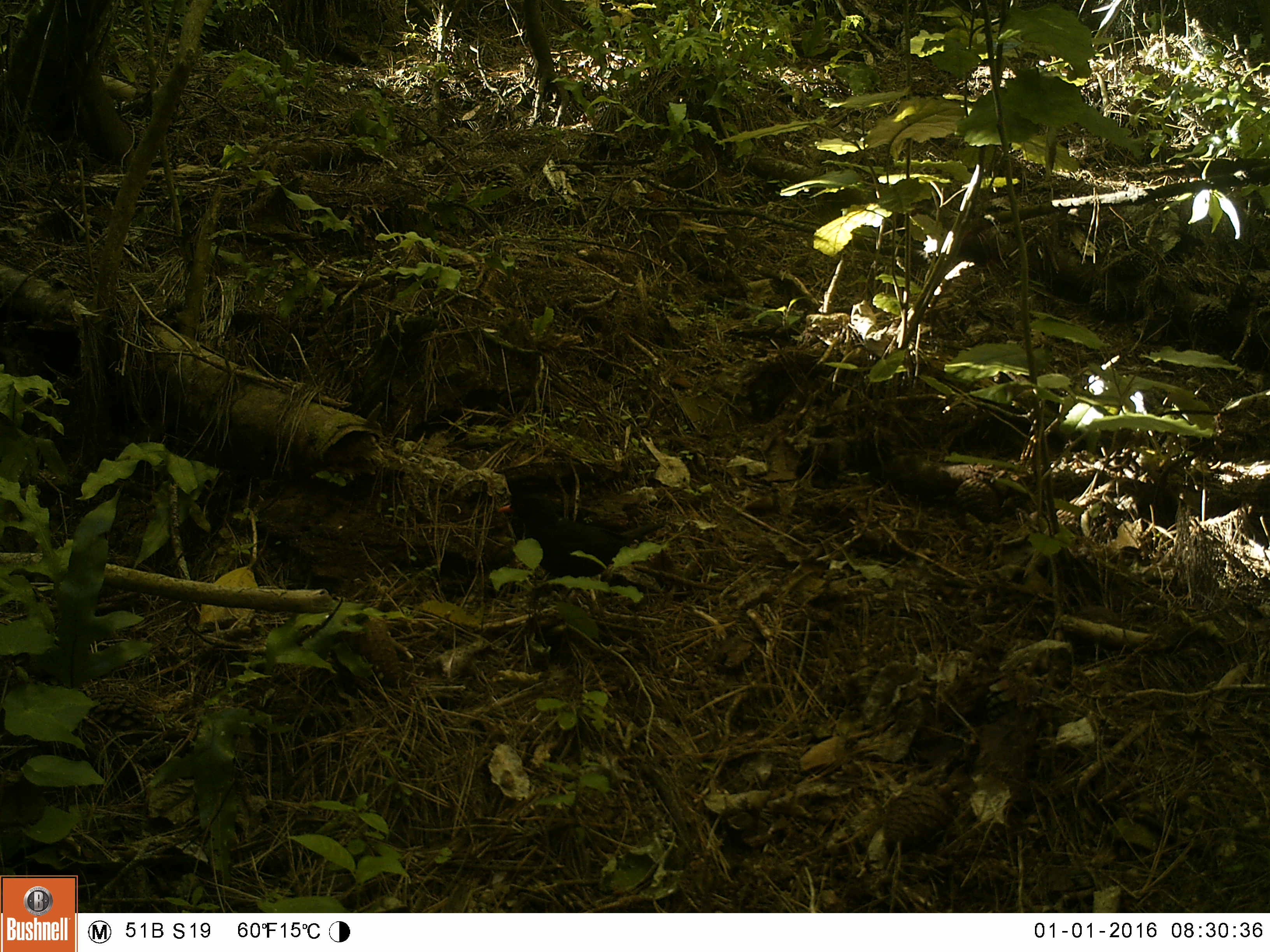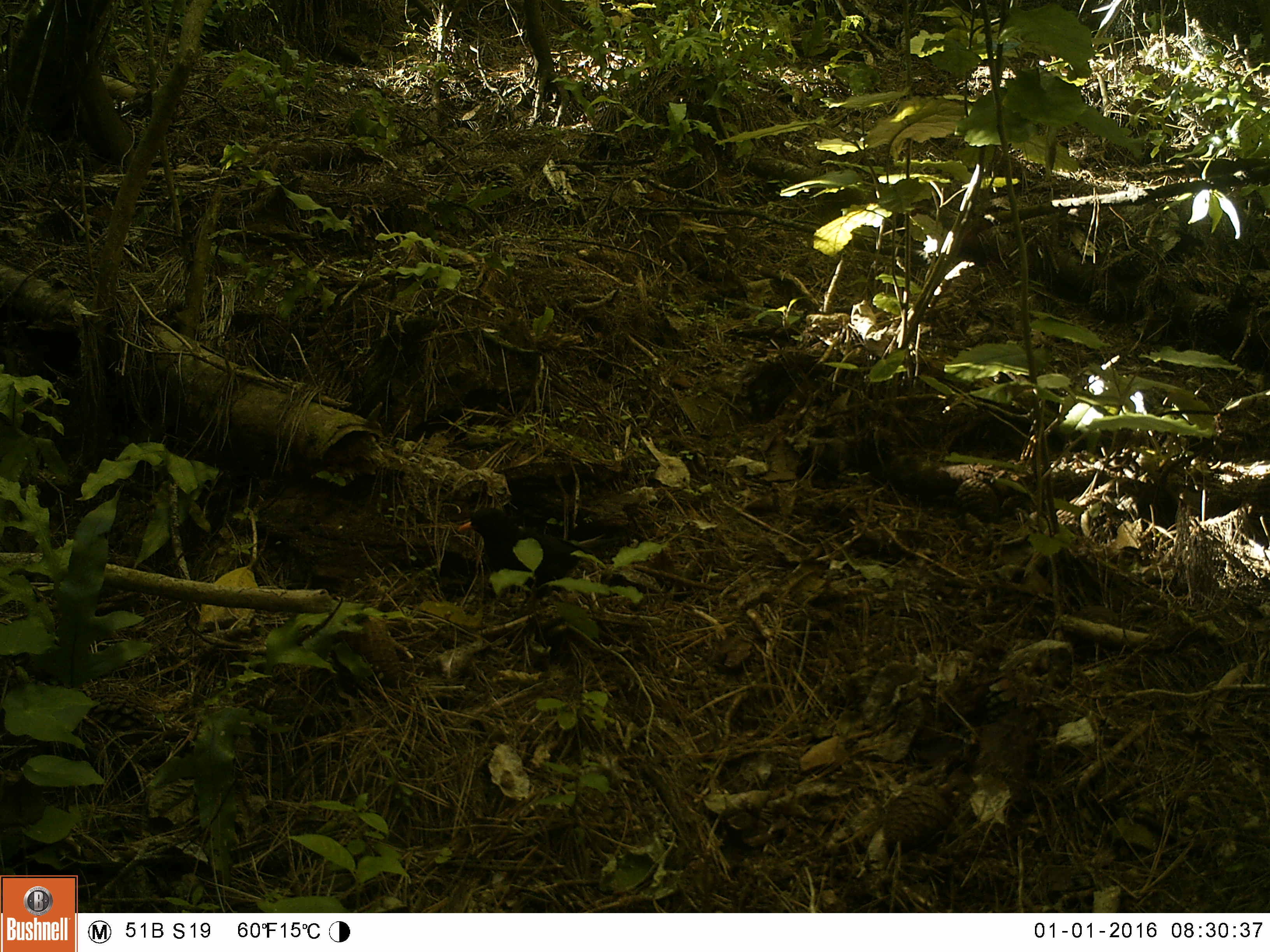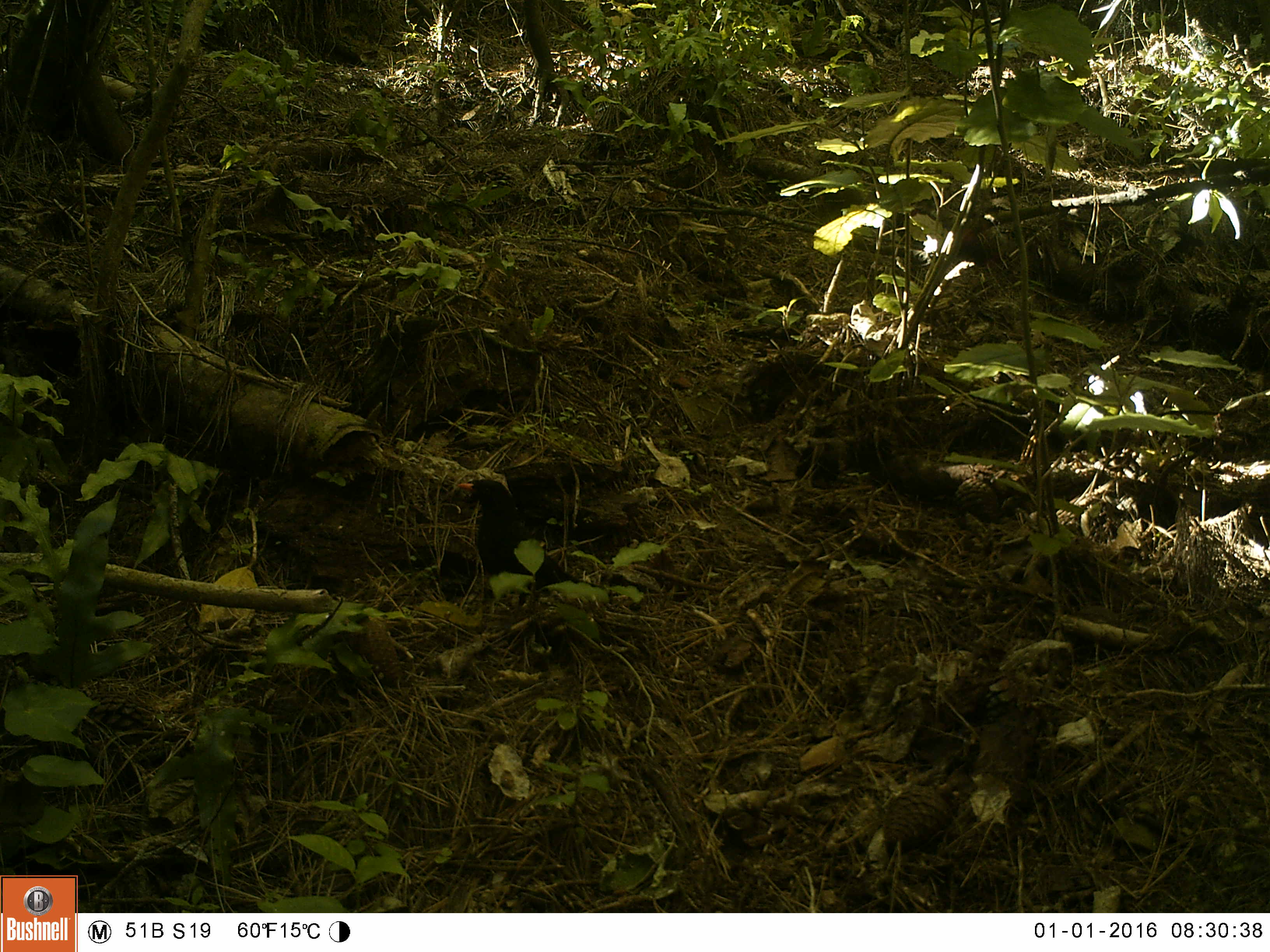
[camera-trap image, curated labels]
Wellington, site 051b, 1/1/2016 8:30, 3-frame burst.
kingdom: Animalia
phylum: Chordata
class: Aves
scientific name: Aves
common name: bird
Bird (Aves).